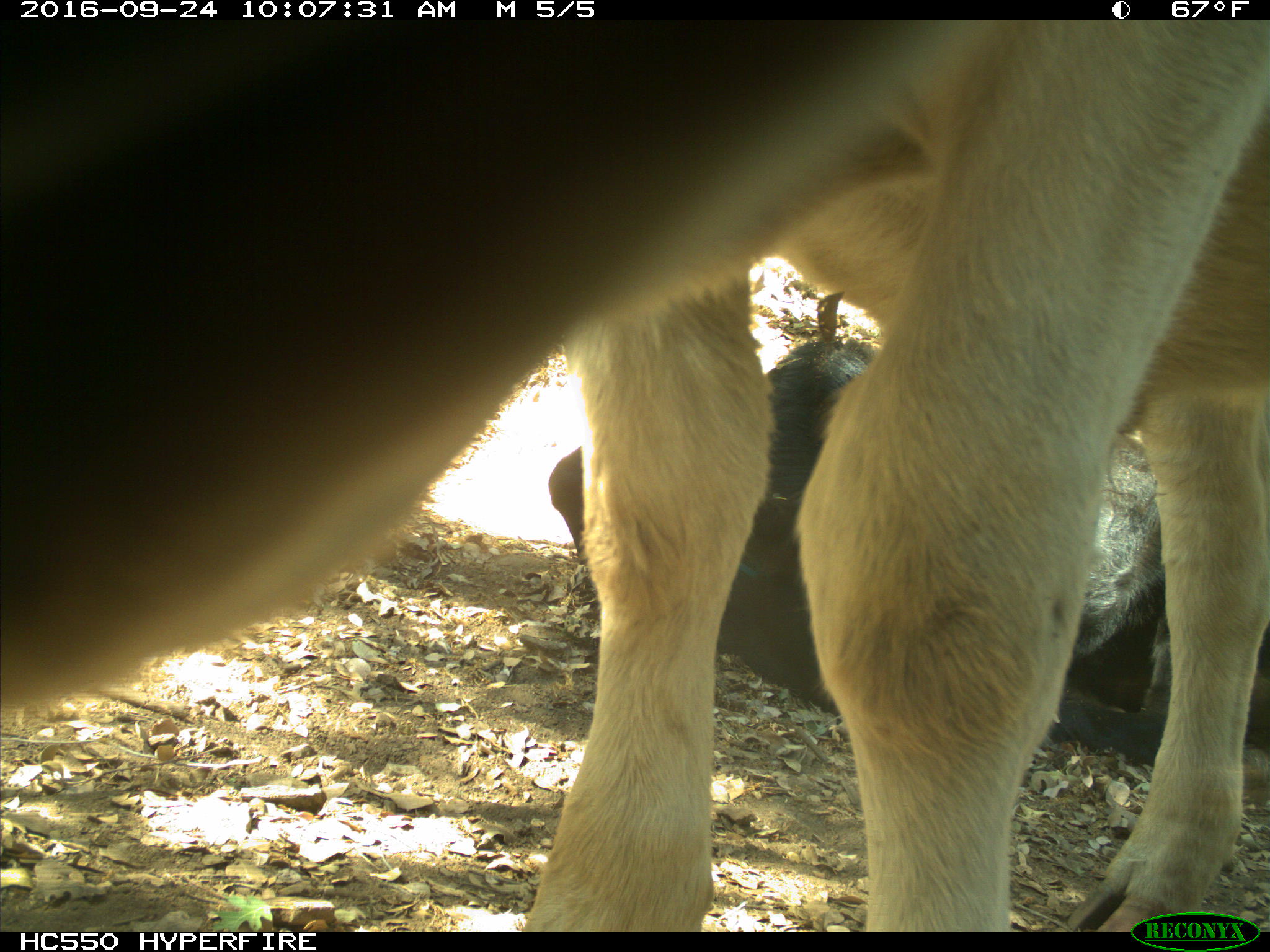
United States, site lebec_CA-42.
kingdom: Animalia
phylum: Chordata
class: Mammalia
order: Artiodactyla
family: Bovidae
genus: Bos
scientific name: Bos taurus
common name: domestic cow